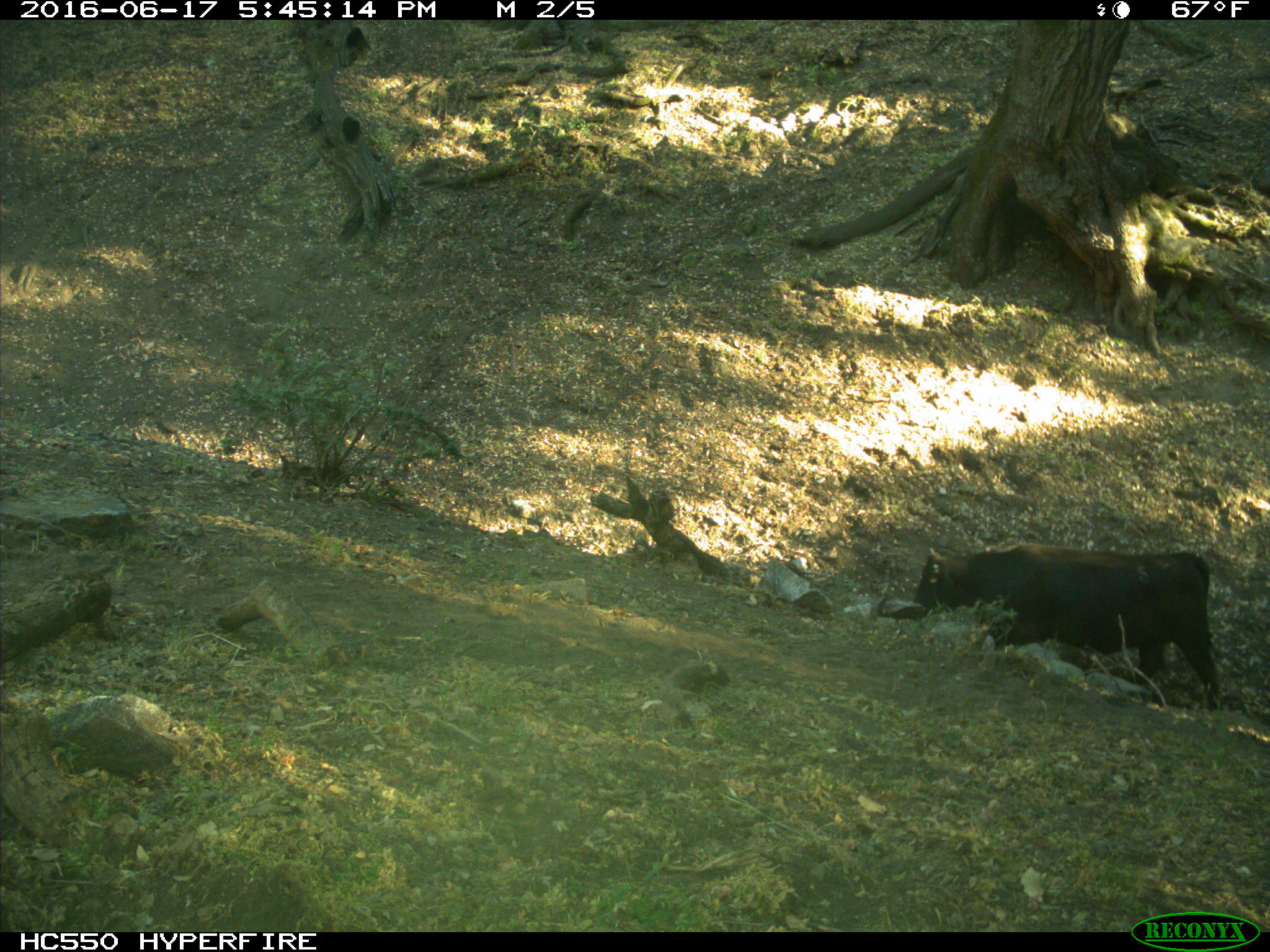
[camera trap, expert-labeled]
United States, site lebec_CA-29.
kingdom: Animalia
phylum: Chordata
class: Mammalia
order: Artiodactyla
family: Bovidae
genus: Bos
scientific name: Bos taurus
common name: domestic cow